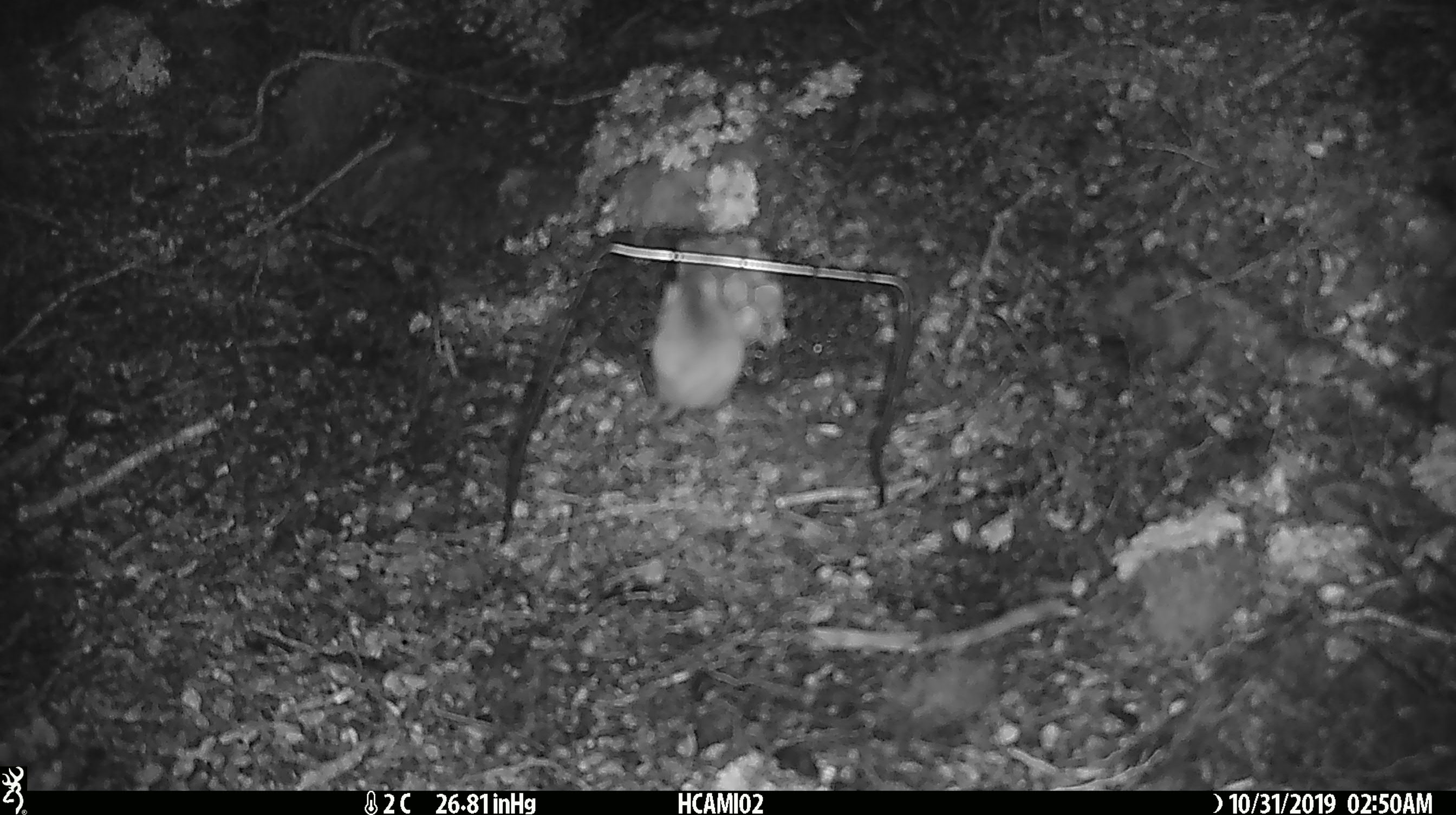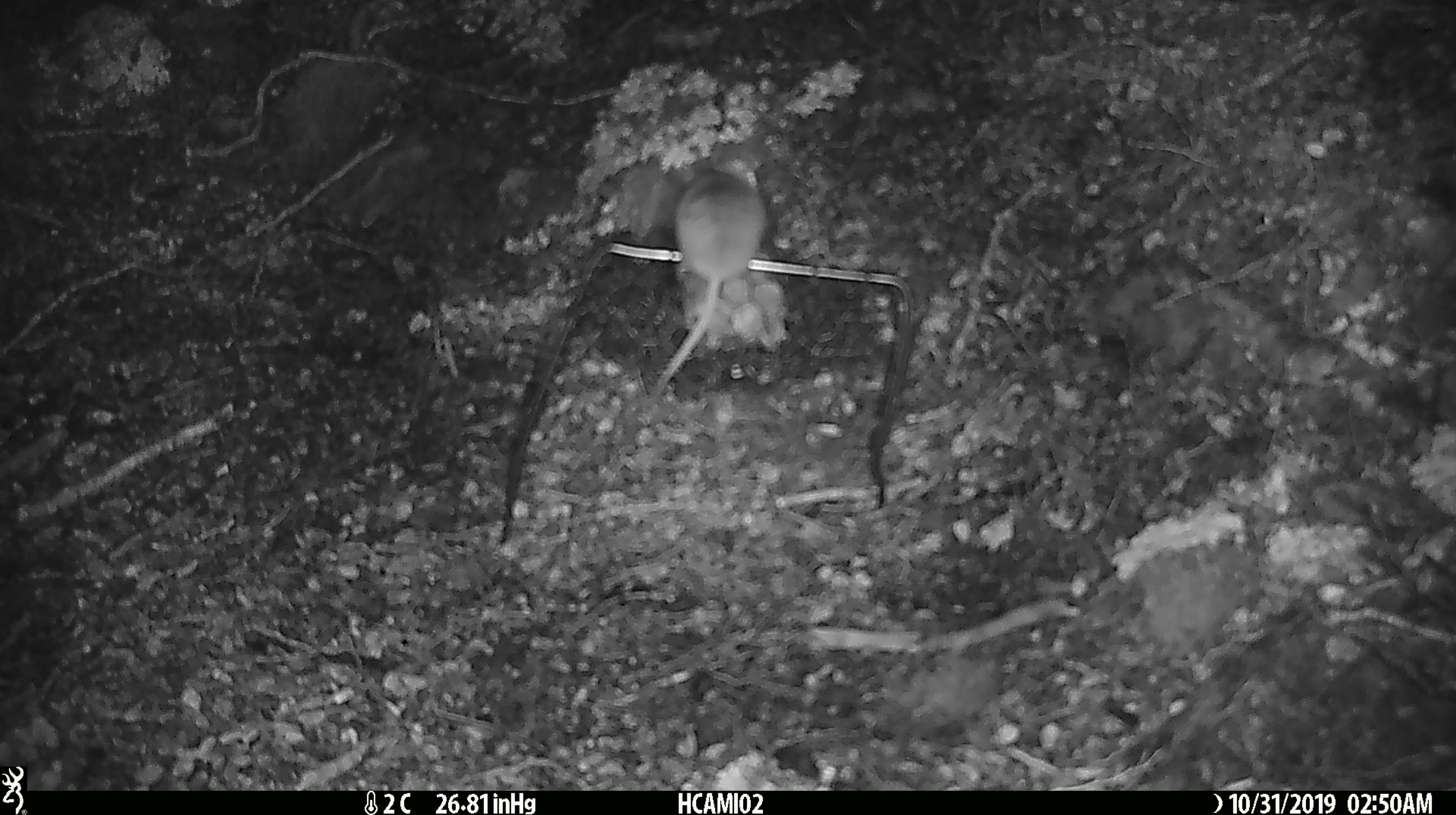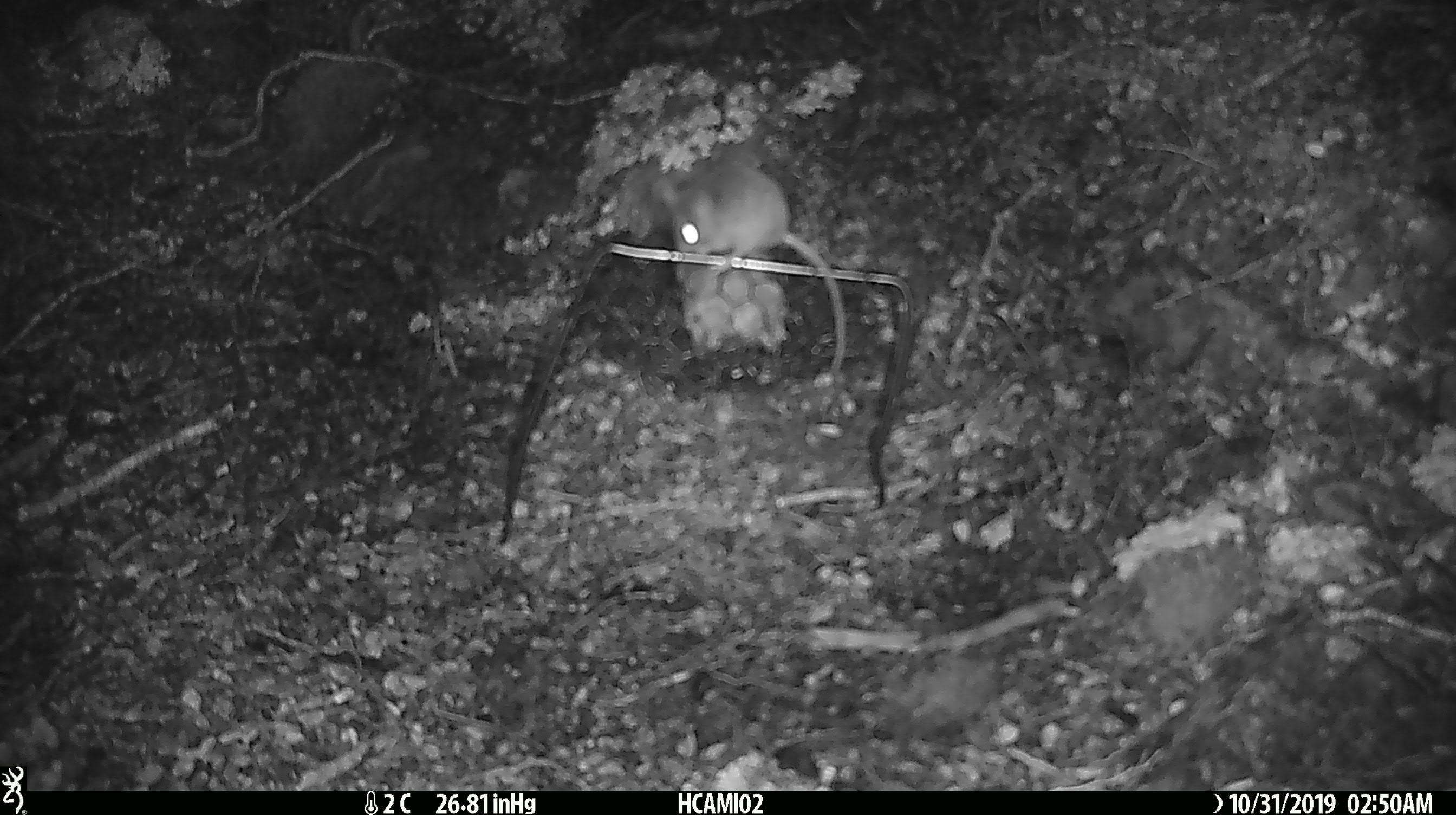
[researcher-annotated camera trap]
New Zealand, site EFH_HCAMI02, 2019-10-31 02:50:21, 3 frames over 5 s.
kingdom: Animalia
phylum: Chordata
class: Mammalia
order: Rodentia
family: Muridae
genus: Mus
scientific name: Mus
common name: mouse